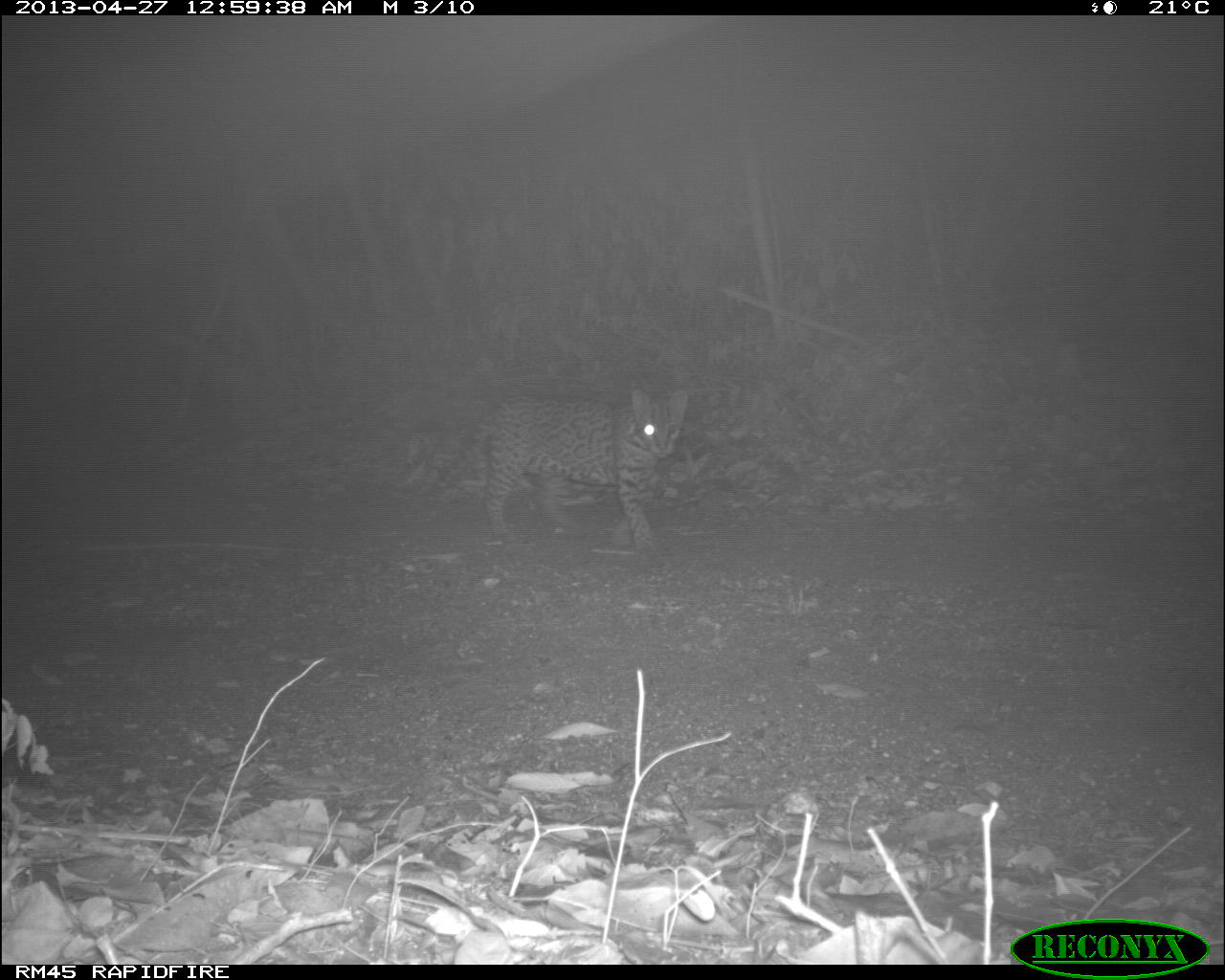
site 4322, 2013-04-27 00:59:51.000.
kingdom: Animalia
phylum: Chordata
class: Mammalia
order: Carnivora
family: Felidae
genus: Leopardus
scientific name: Leopardus pardalis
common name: ocelot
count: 1